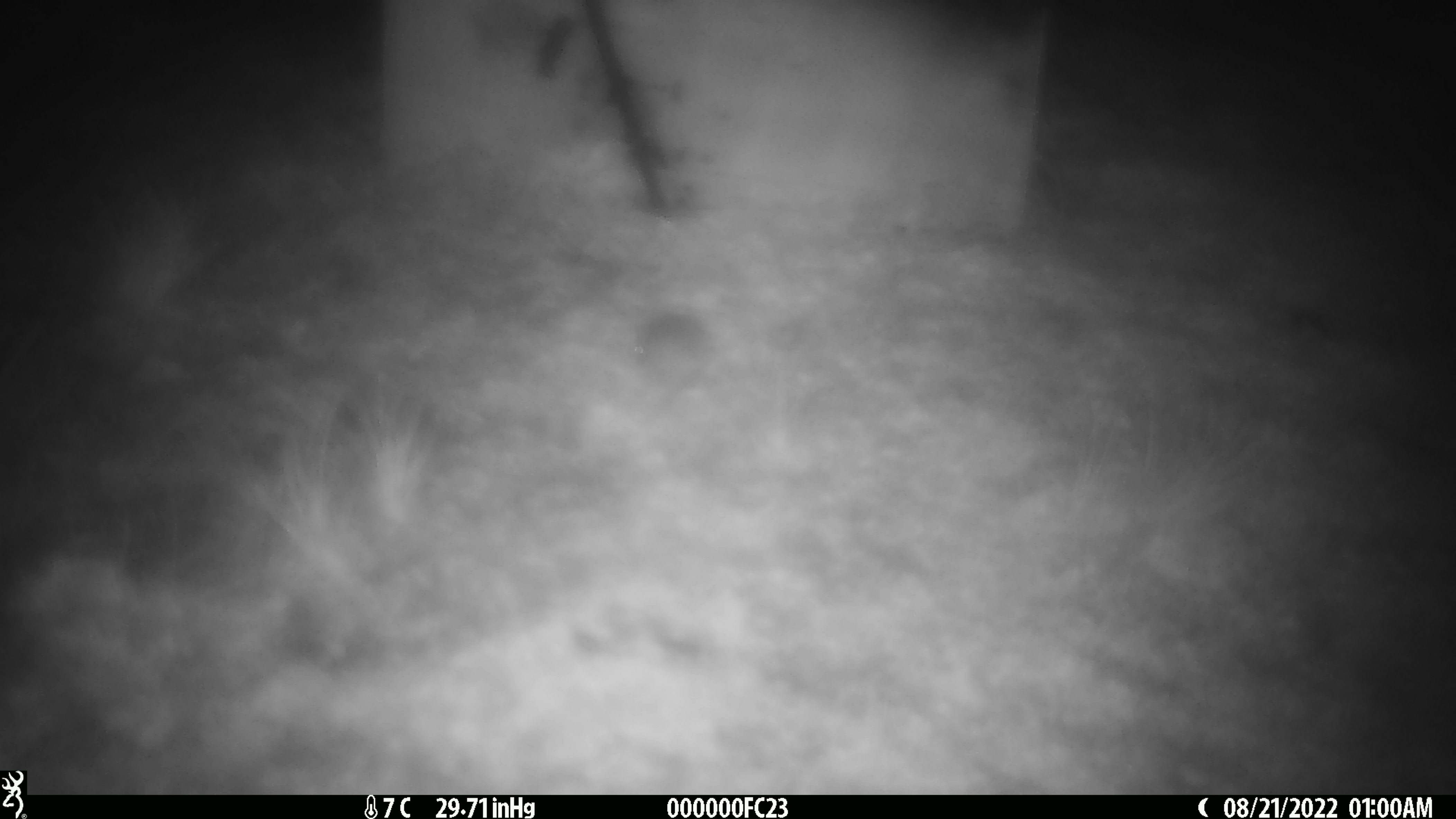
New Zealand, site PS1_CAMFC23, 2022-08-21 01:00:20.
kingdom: Animalia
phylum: Chordata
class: Mammalia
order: Rodentia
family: Muridae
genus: Mus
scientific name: Mus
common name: mouse